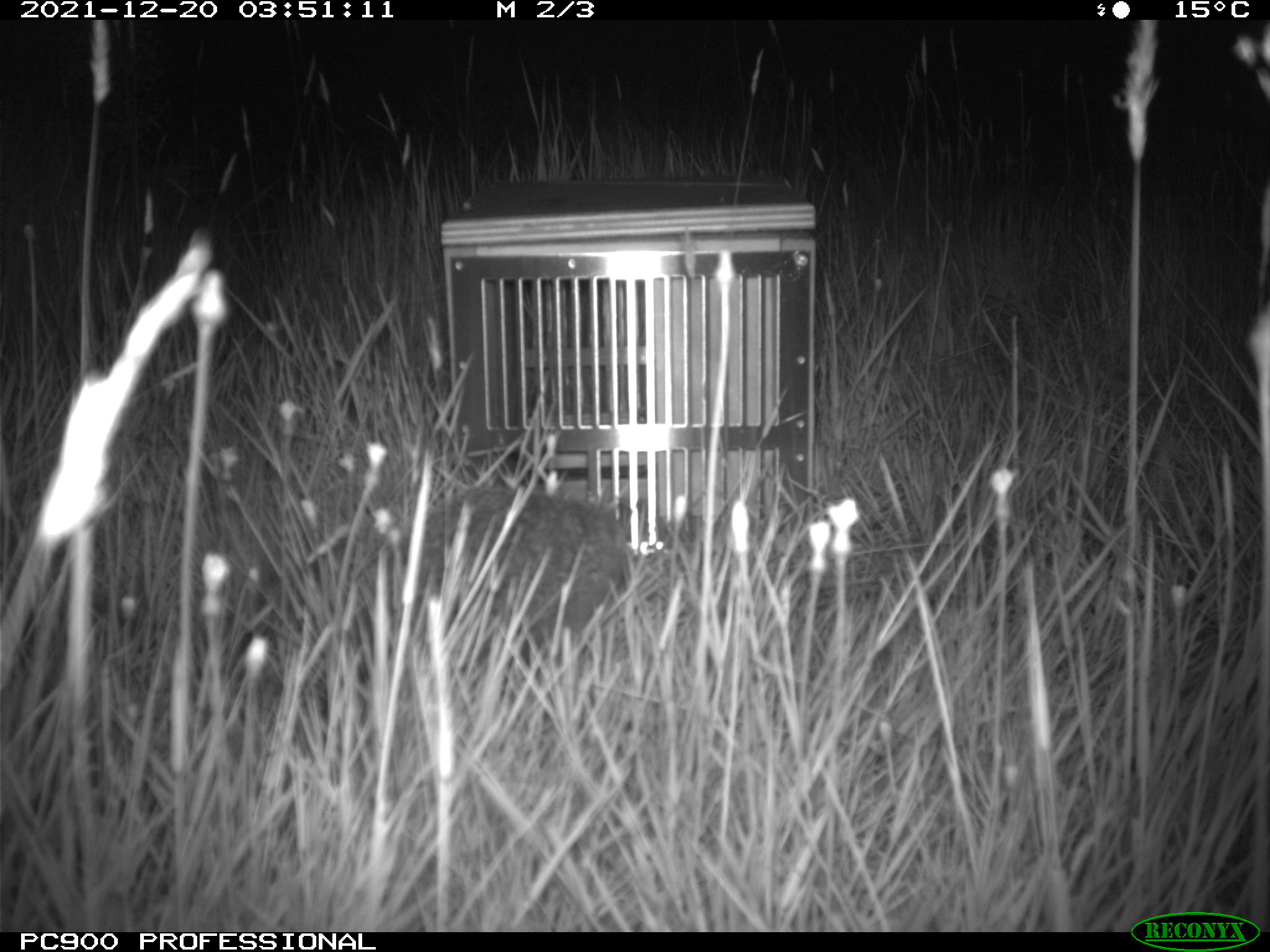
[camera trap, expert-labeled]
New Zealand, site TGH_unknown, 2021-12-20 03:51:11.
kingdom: Animalia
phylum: Chordata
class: Mammalia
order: Eulipotyphla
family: Erinaceidae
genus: Erinaceus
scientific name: Erinaceus europaeus europaeus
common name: european hedgehog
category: hedgehog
Hedgehog (european hedgehog) (Erinaceus europaeus europaeus).